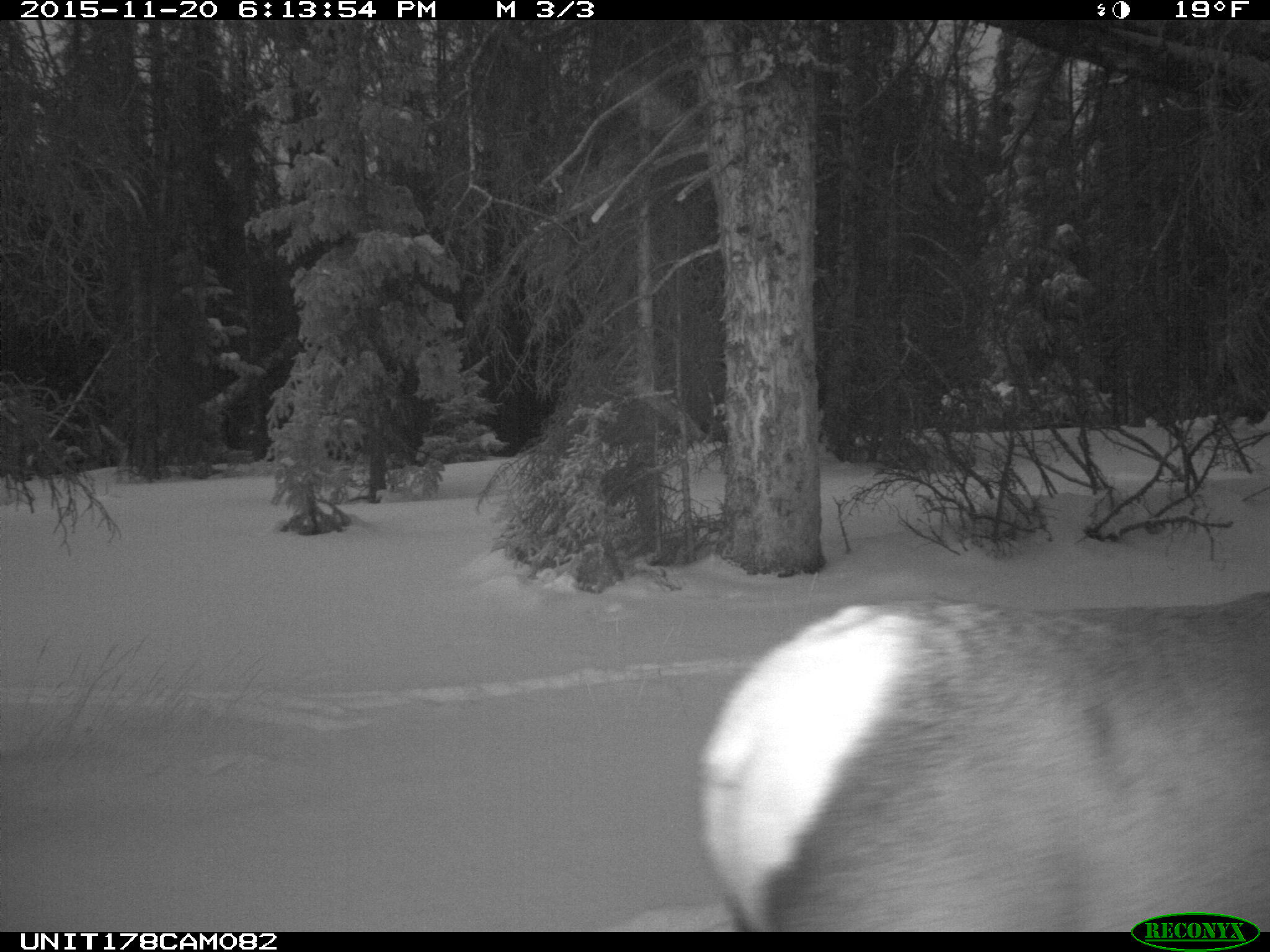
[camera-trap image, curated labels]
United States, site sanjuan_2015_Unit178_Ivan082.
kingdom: Animalia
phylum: Chordata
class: Mammalia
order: Artiodactyla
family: Cervidae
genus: Cervus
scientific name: Cervus elaphus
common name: red deer